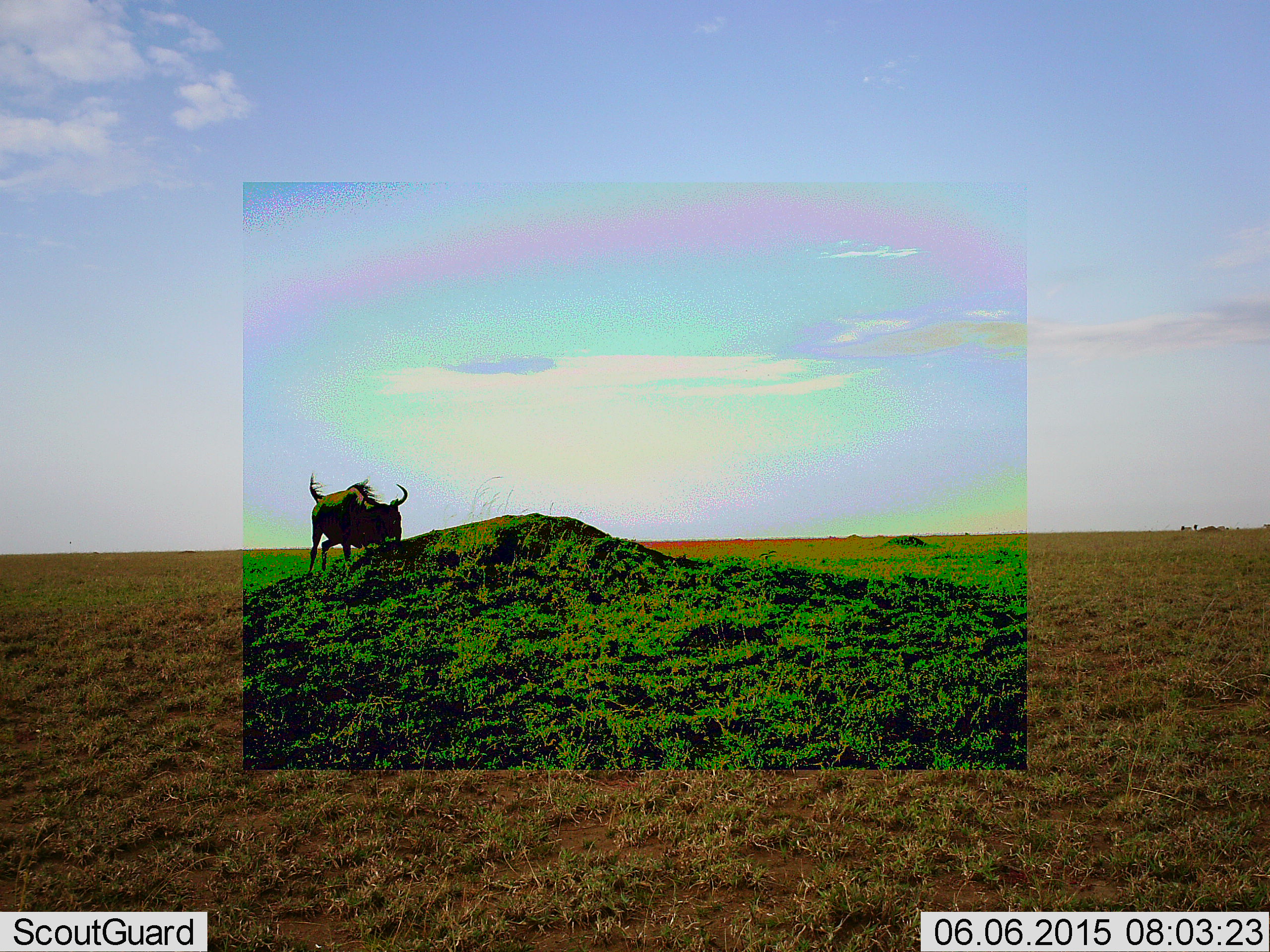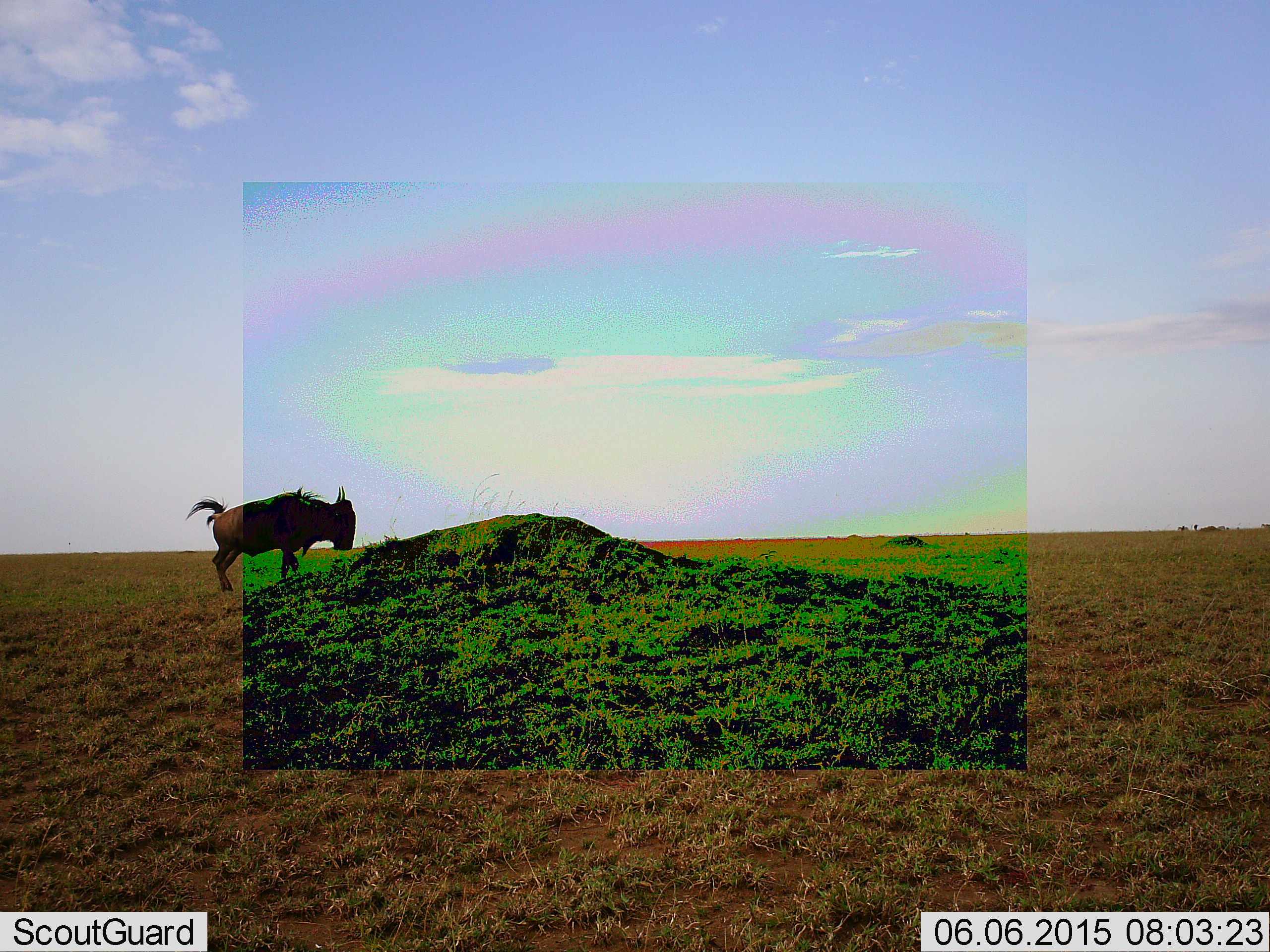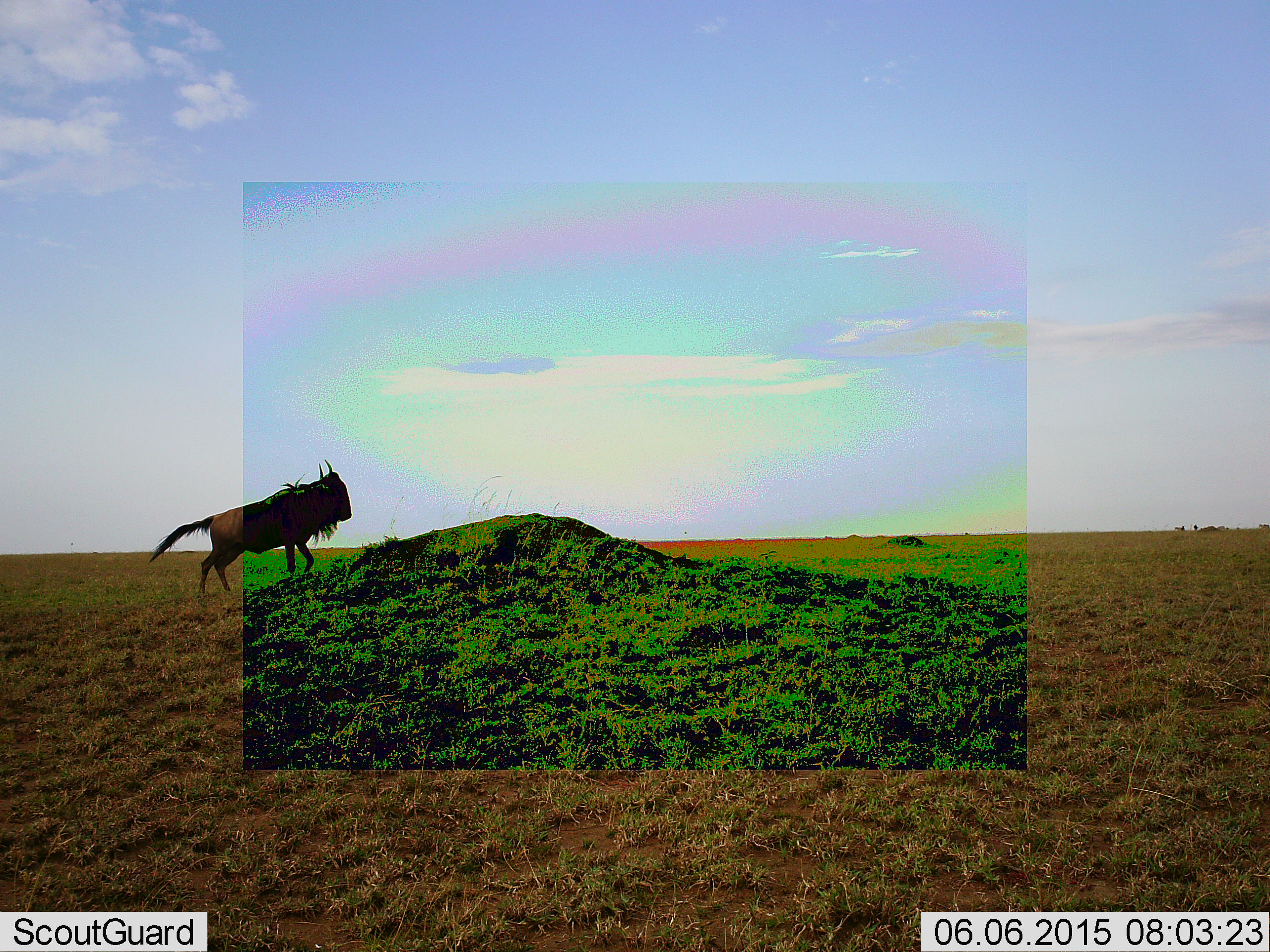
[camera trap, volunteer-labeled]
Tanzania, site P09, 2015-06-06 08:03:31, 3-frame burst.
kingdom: Animalia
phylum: Chordata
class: Mammalia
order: Artiodactyla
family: Bovidae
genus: Connochaetes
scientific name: Connochaetes taurinus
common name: blue wildebeest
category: wildebeest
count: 1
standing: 10%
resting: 0%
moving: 90%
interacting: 0%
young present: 0%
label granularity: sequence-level